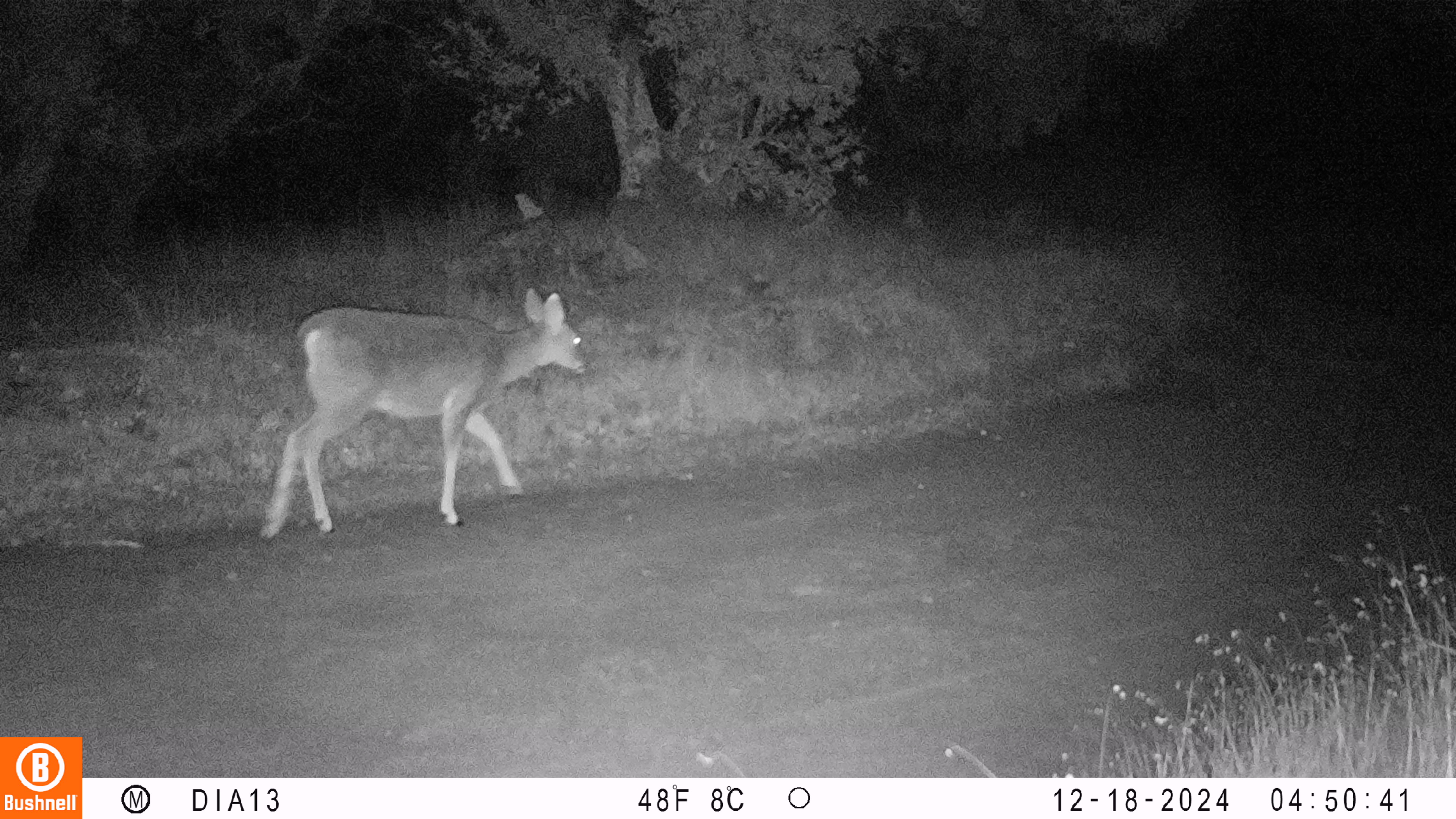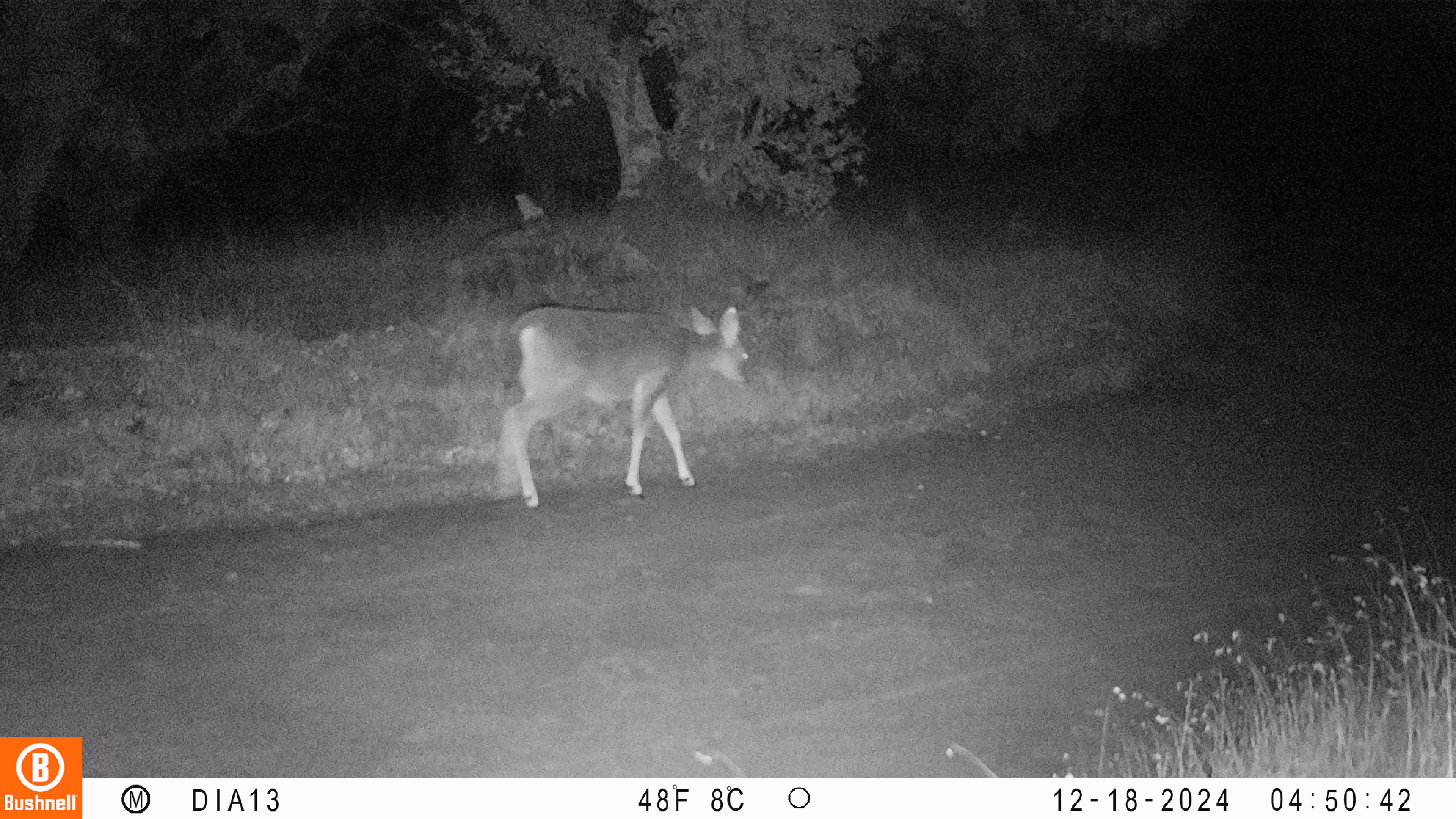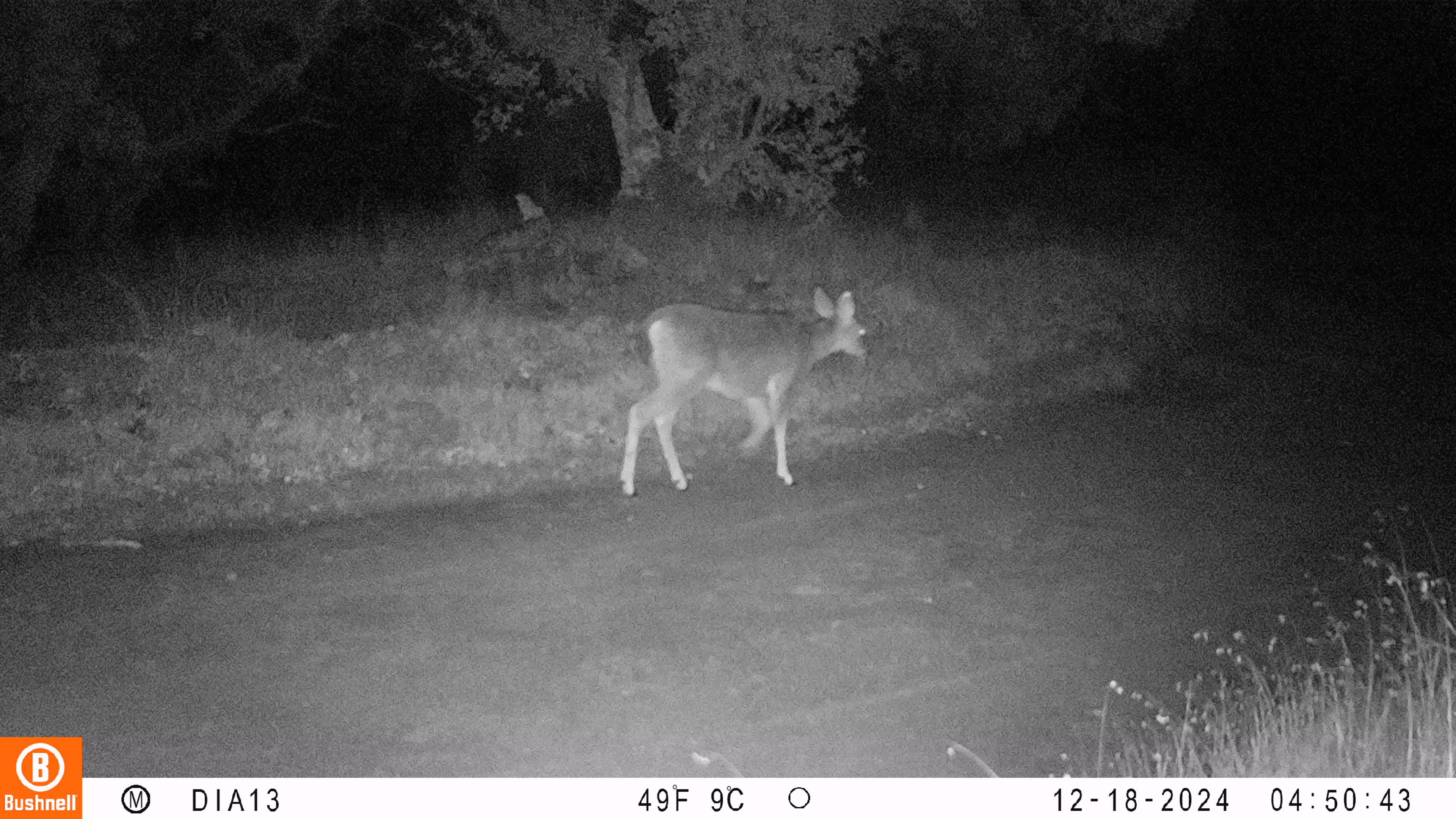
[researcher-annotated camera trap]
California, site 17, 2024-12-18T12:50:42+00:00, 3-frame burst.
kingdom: Animalia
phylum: Chordata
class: Mammalia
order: Artiodactyla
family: Cervidae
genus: Odocoileus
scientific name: Odocoileus hemionus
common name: mule deer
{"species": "mule deer (Odocoileus hemionus)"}